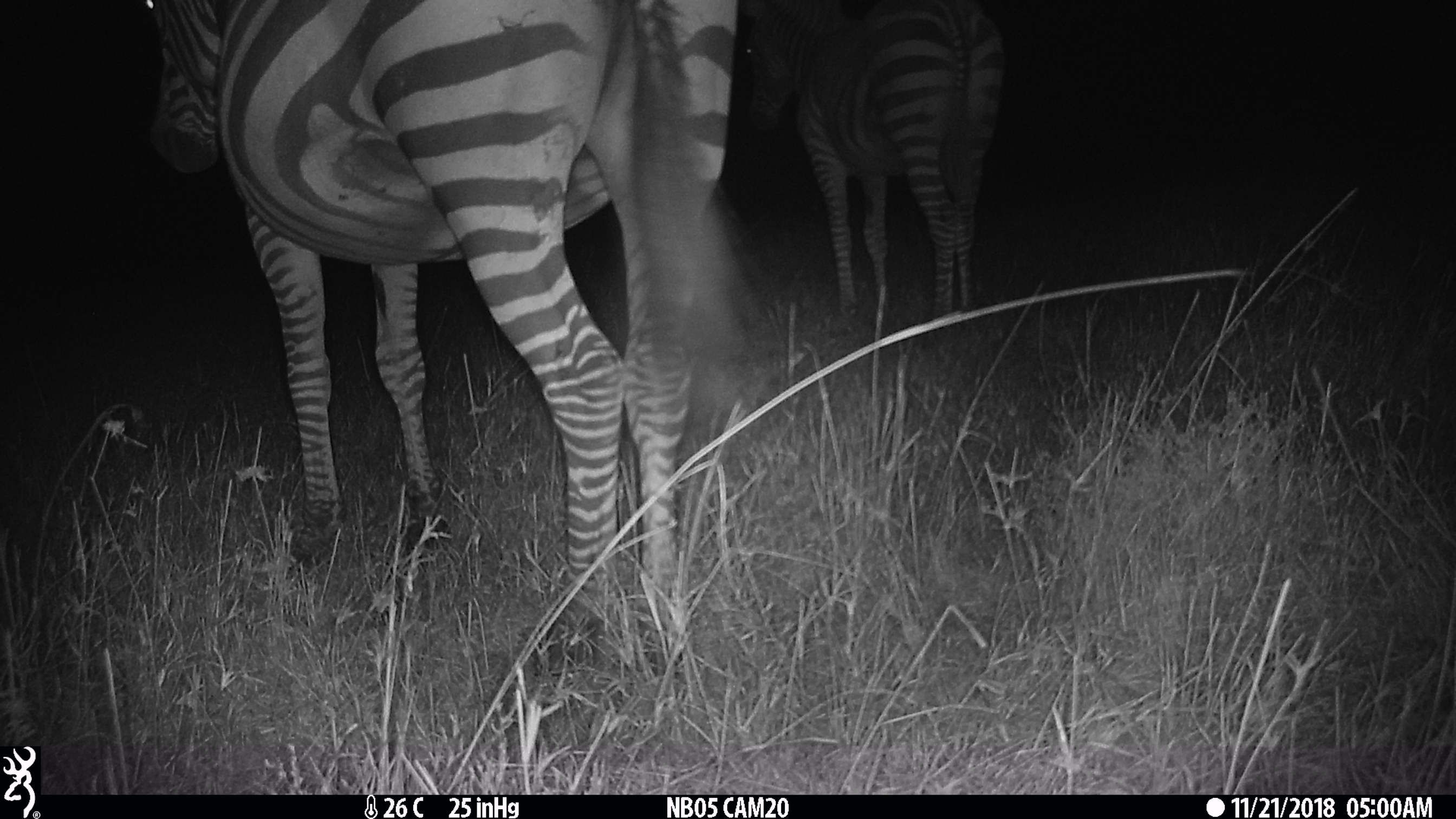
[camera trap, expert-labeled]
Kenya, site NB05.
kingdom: Animalia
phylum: Chordata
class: Mammalia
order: Perissodactyla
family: Equidae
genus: Equus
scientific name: Equus quagga burchellii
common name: burchell's zebra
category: zebra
Zebra (burchell's zebra) (Equus quagga burchellii).